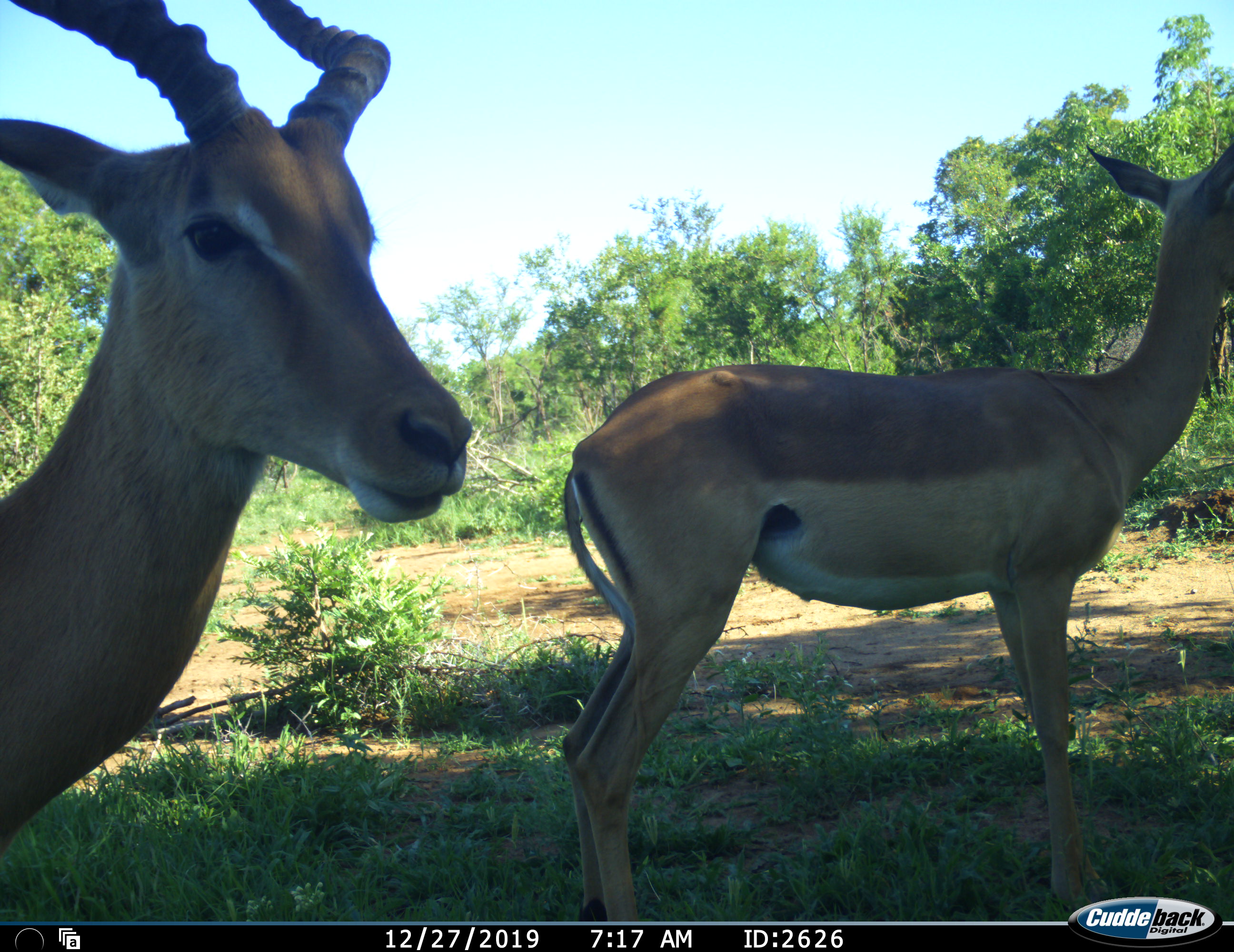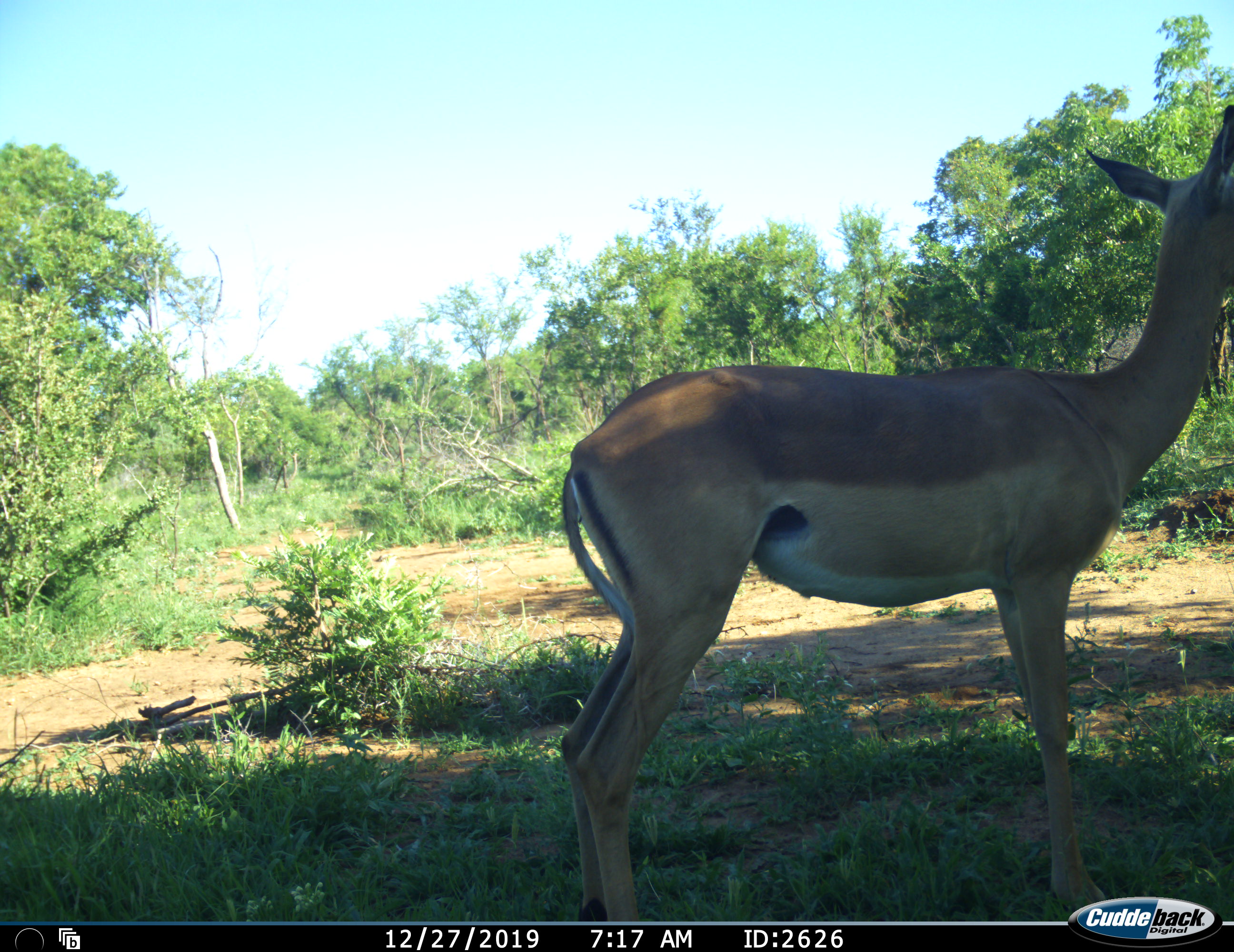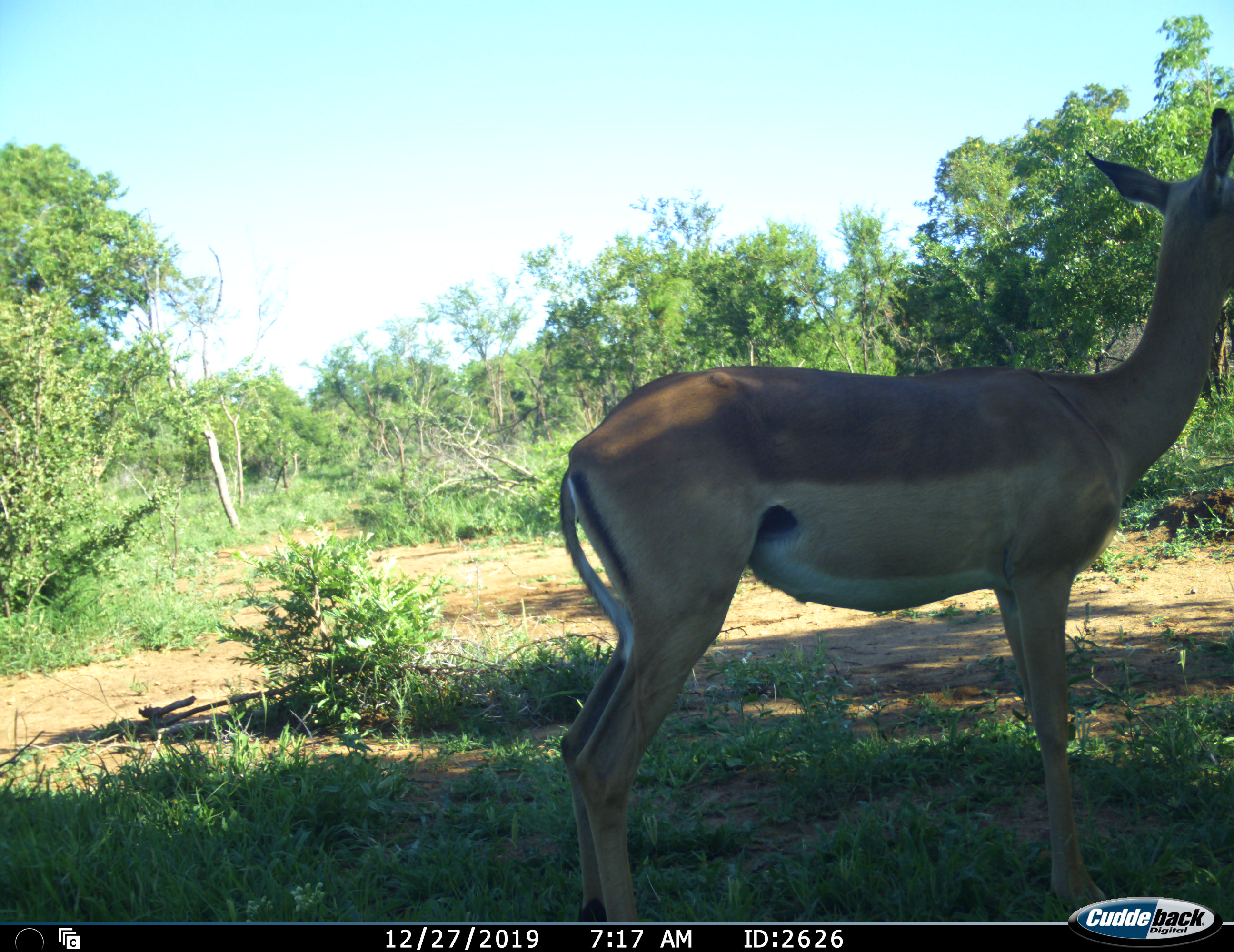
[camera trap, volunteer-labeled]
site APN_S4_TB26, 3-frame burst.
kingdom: Animalia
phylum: Chordata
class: Mammalia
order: Artiodactyla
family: Bovidae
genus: Aepyceros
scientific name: Aepyceros melampus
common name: impala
Impala (Aepyceros melampus), count 2. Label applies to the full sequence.